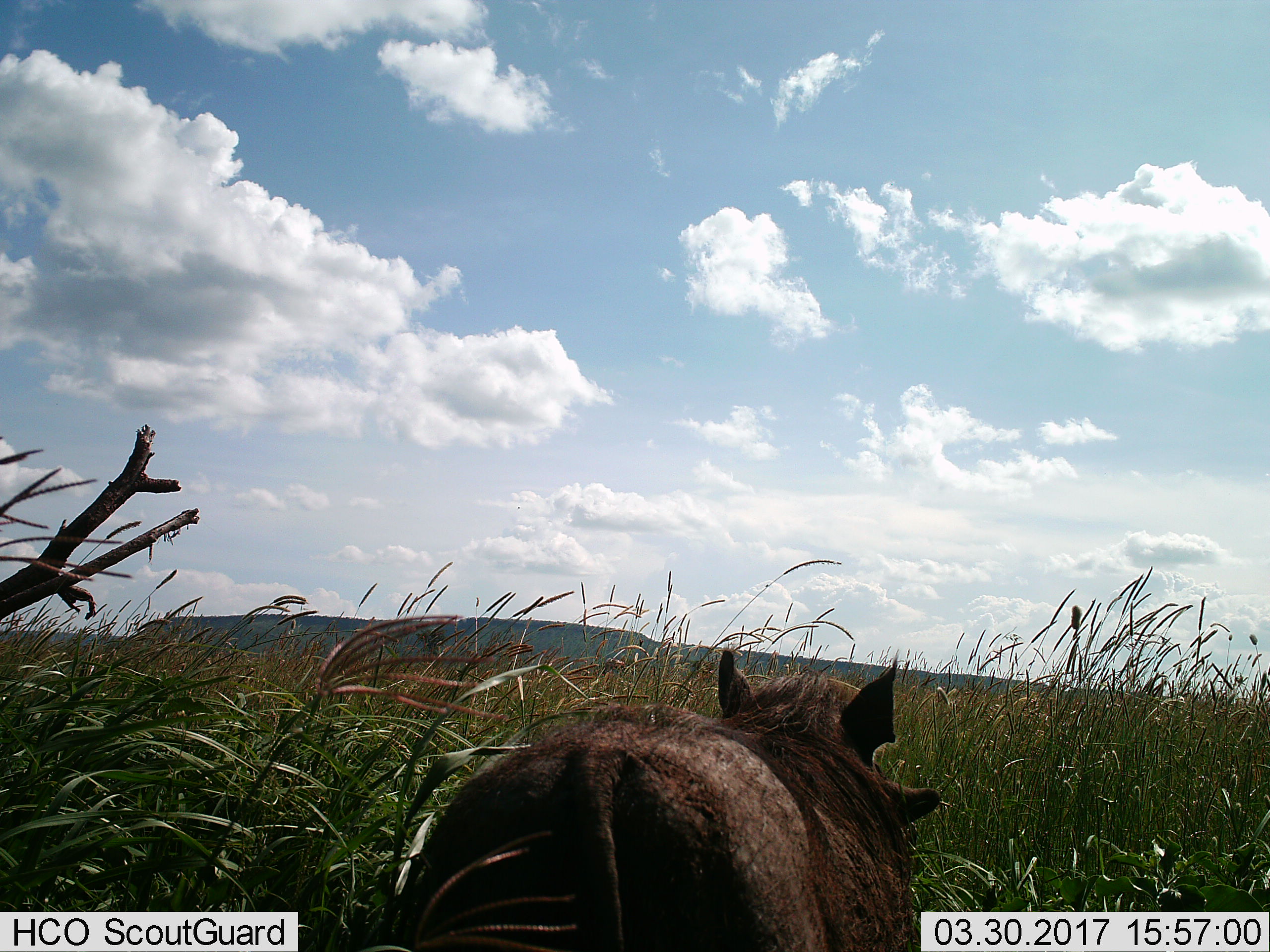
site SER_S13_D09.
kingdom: Animalia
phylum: Chordata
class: Mammalia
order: Artiodactyla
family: Suidae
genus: Phacochoerus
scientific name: Phacochoerus africanus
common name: warthog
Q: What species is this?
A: Warthog (Phacochoerus africanus).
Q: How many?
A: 1.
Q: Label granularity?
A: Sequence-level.